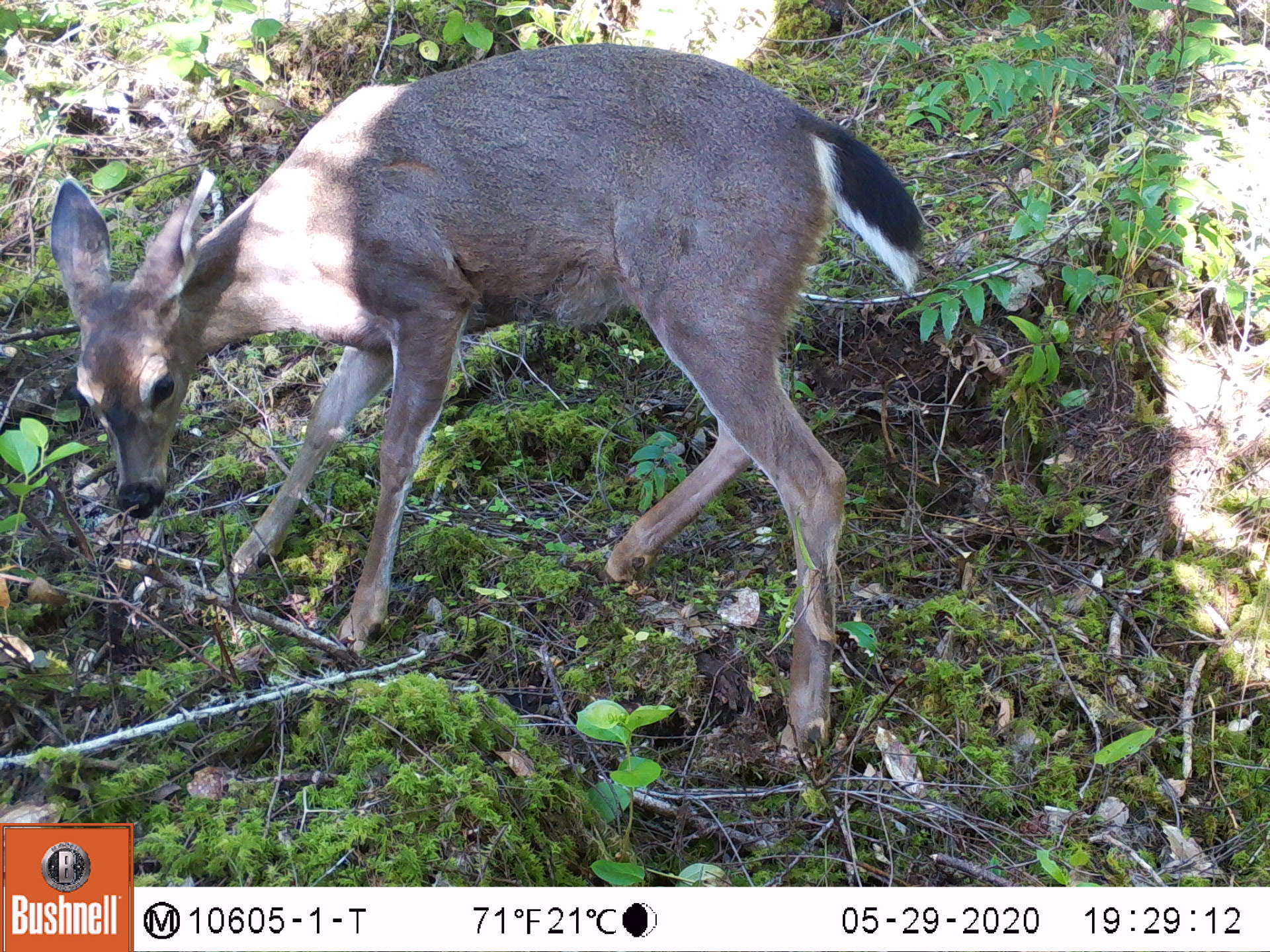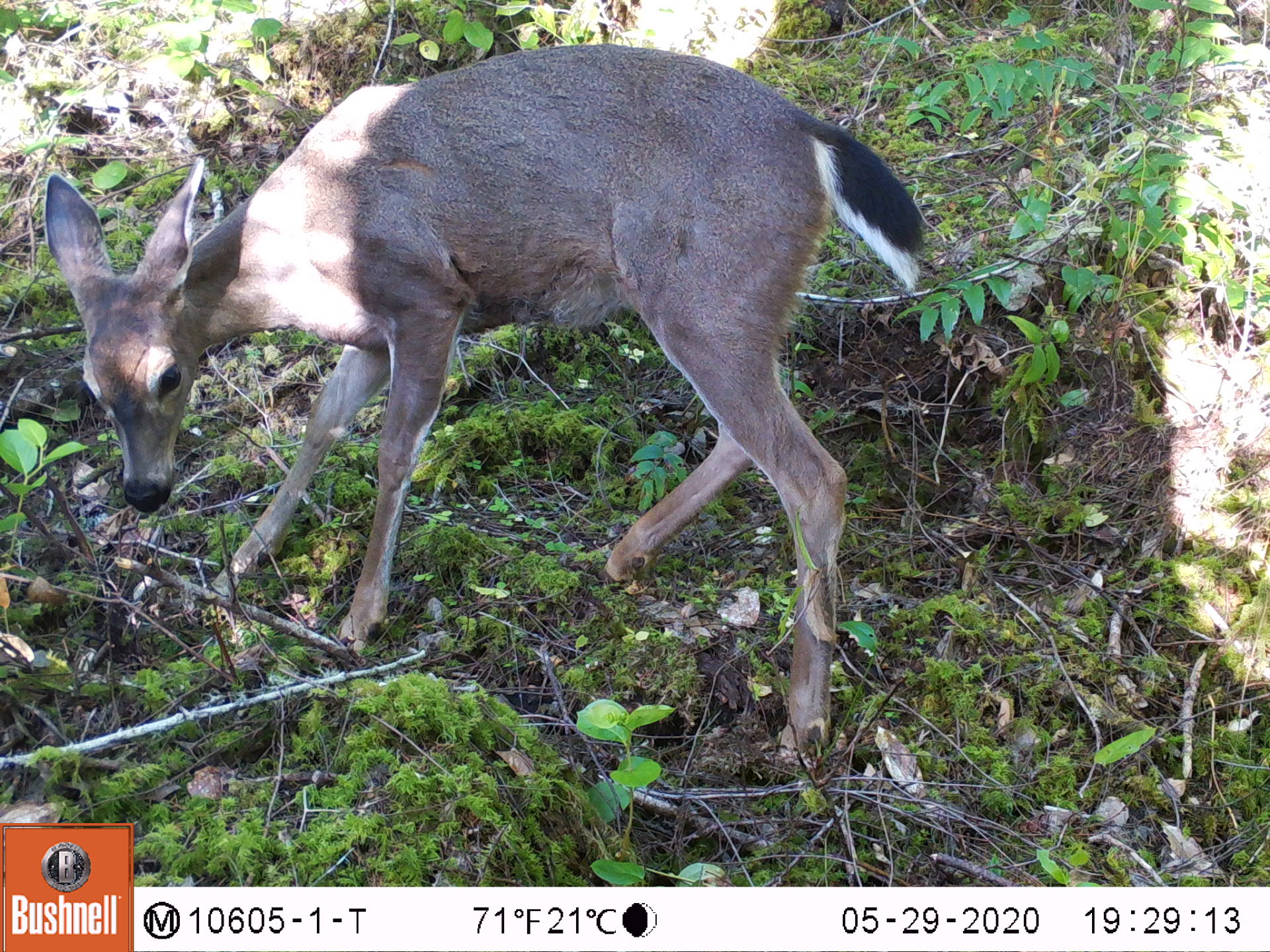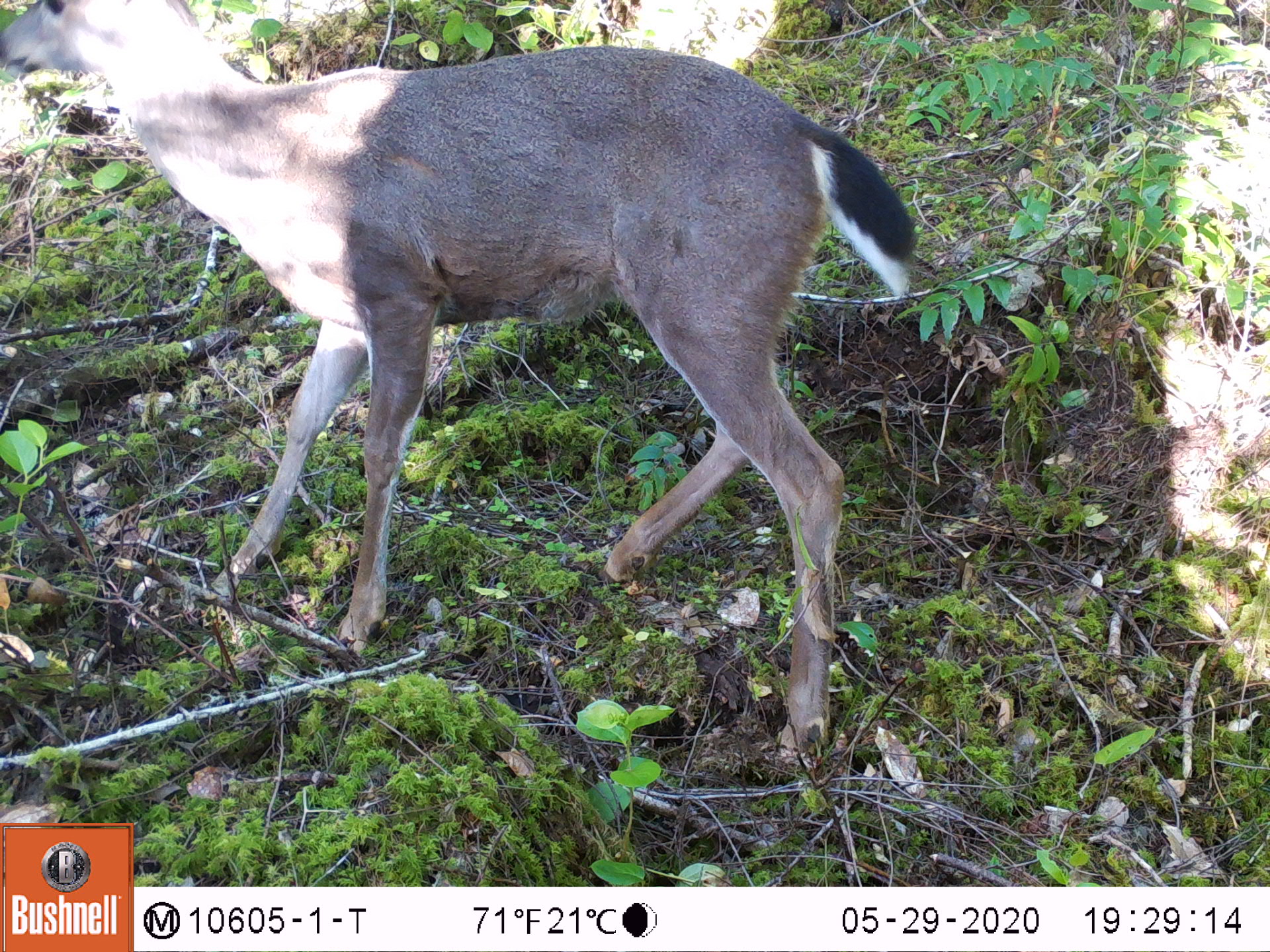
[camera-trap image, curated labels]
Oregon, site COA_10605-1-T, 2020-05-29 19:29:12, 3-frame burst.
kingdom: Animalia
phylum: Chordata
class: Mammalia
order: Artiodactyla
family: Cervidae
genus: Odocoileus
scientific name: Odocoileus hemionus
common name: black-tailed deer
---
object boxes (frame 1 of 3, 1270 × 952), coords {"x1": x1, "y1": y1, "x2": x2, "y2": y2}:
black-tailed deer: {"x1": 42, "y1": 38, "x2": 944, "y2": 756}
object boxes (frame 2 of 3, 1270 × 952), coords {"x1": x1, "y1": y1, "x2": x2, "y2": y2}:
black-tailed deer: {"x1": 36, "y1": 36, "x2": 933, "y2": 761}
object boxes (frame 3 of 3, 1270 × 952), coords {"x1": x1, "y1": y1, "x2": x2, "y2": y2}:
black-tailed deer: {"x1": 3, "y1": 2, "x2": 918, "y2": 760}